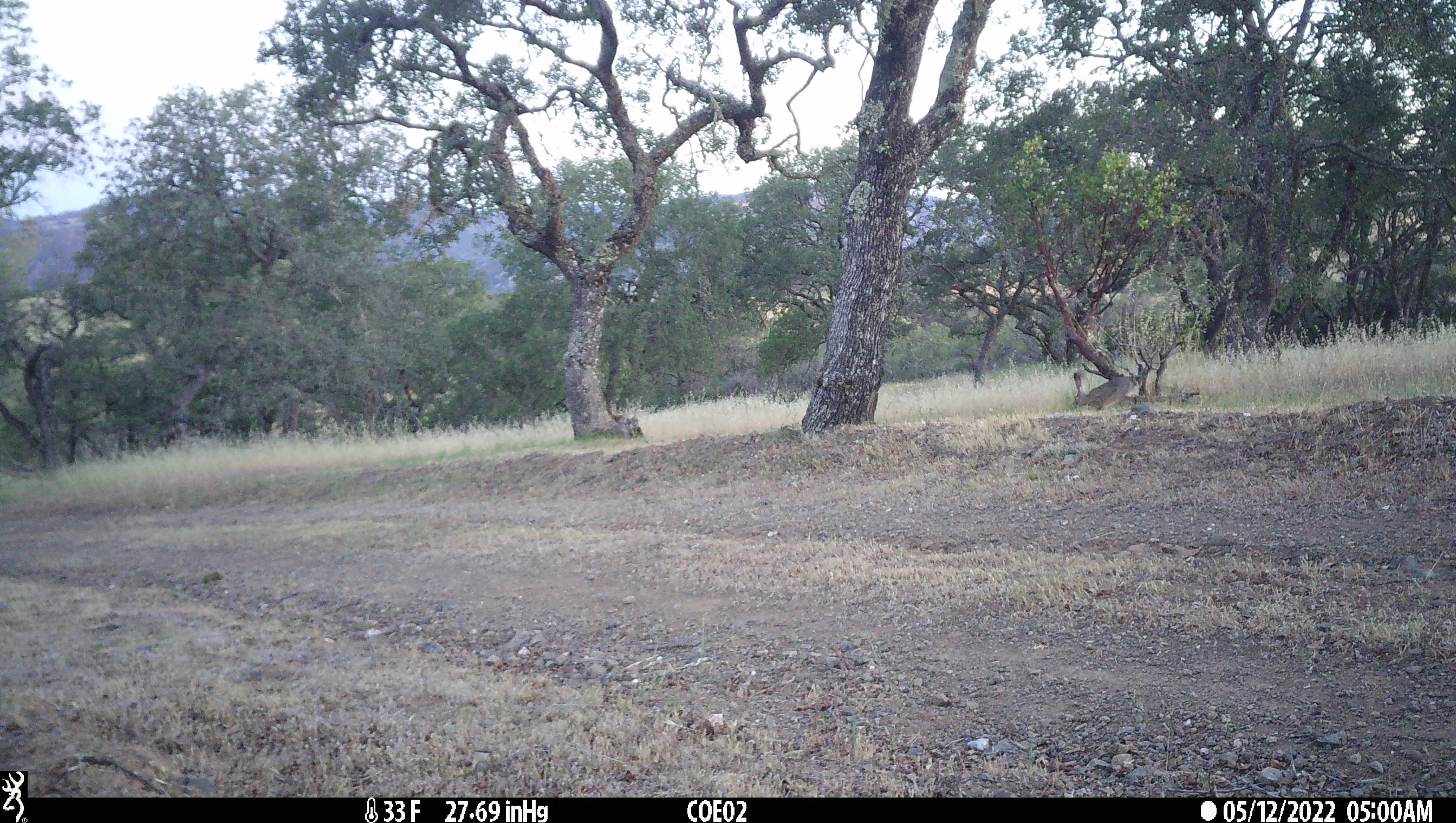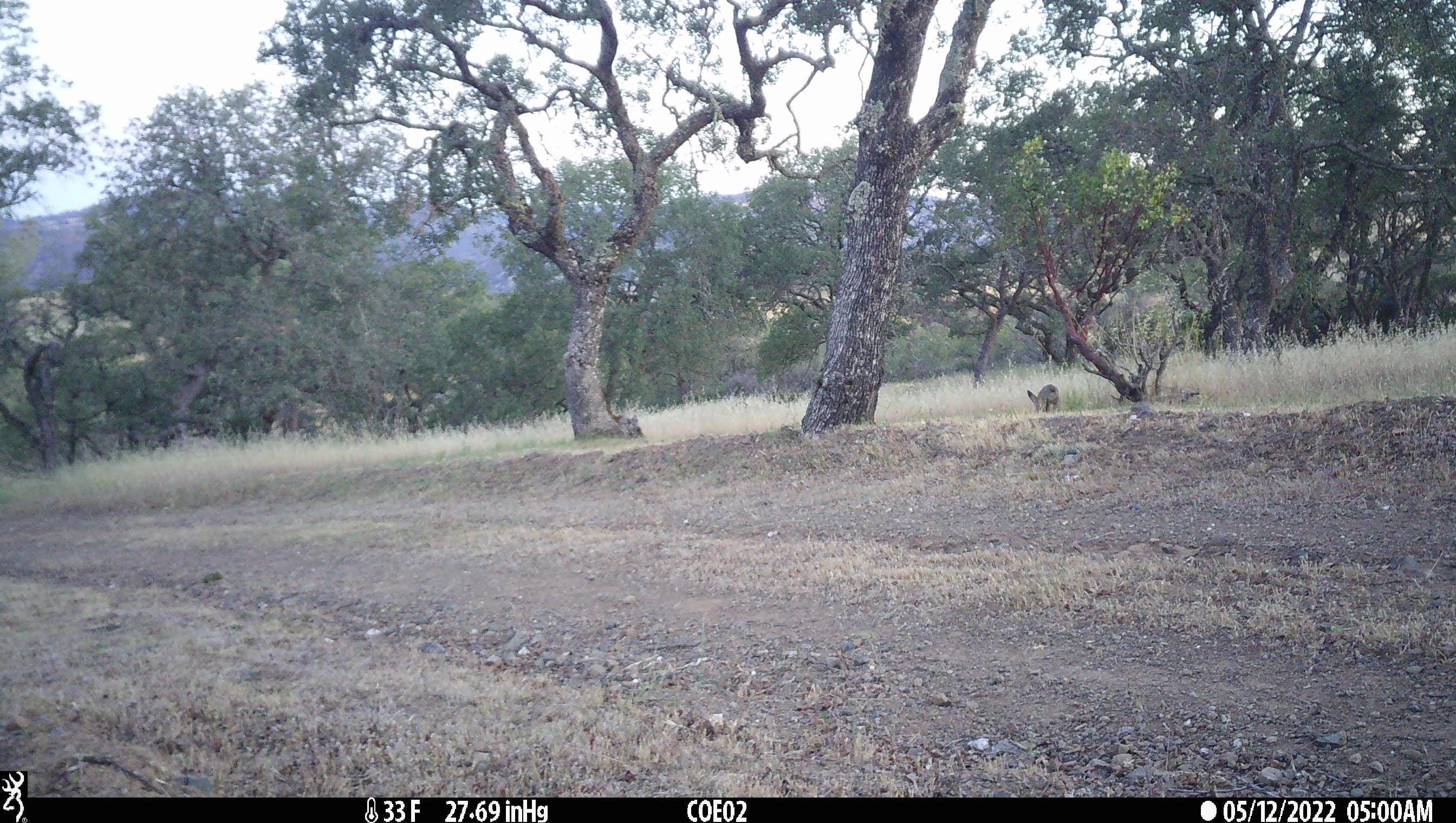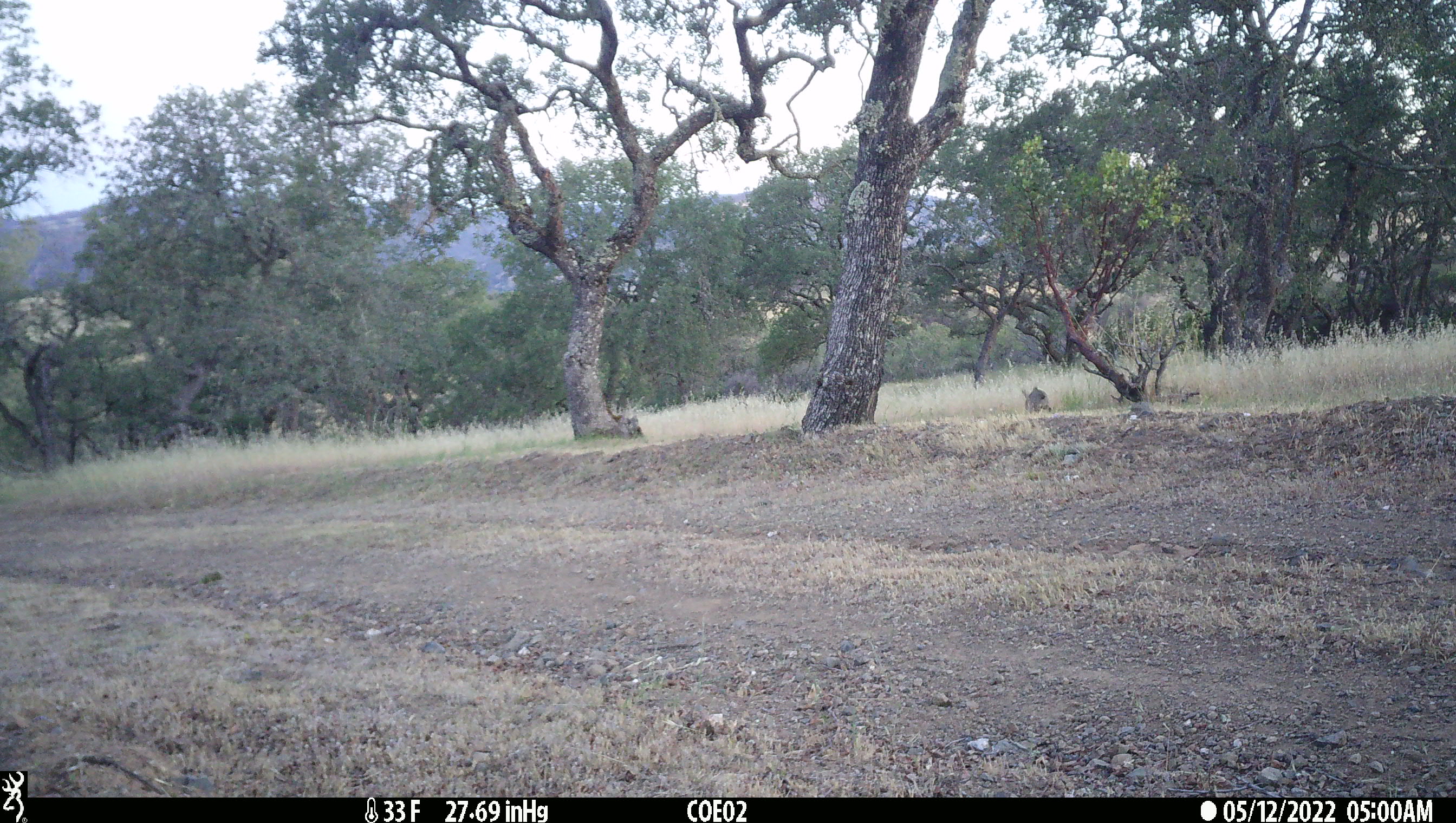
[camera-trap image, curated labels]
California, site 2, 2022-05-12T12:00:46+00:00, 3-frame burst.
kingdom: Animalia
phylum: Chordata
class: Mammalia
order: Lagomorpha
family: Leporidae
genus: Lepus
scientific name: Lepus californicus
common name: black-tailed jackrabbit